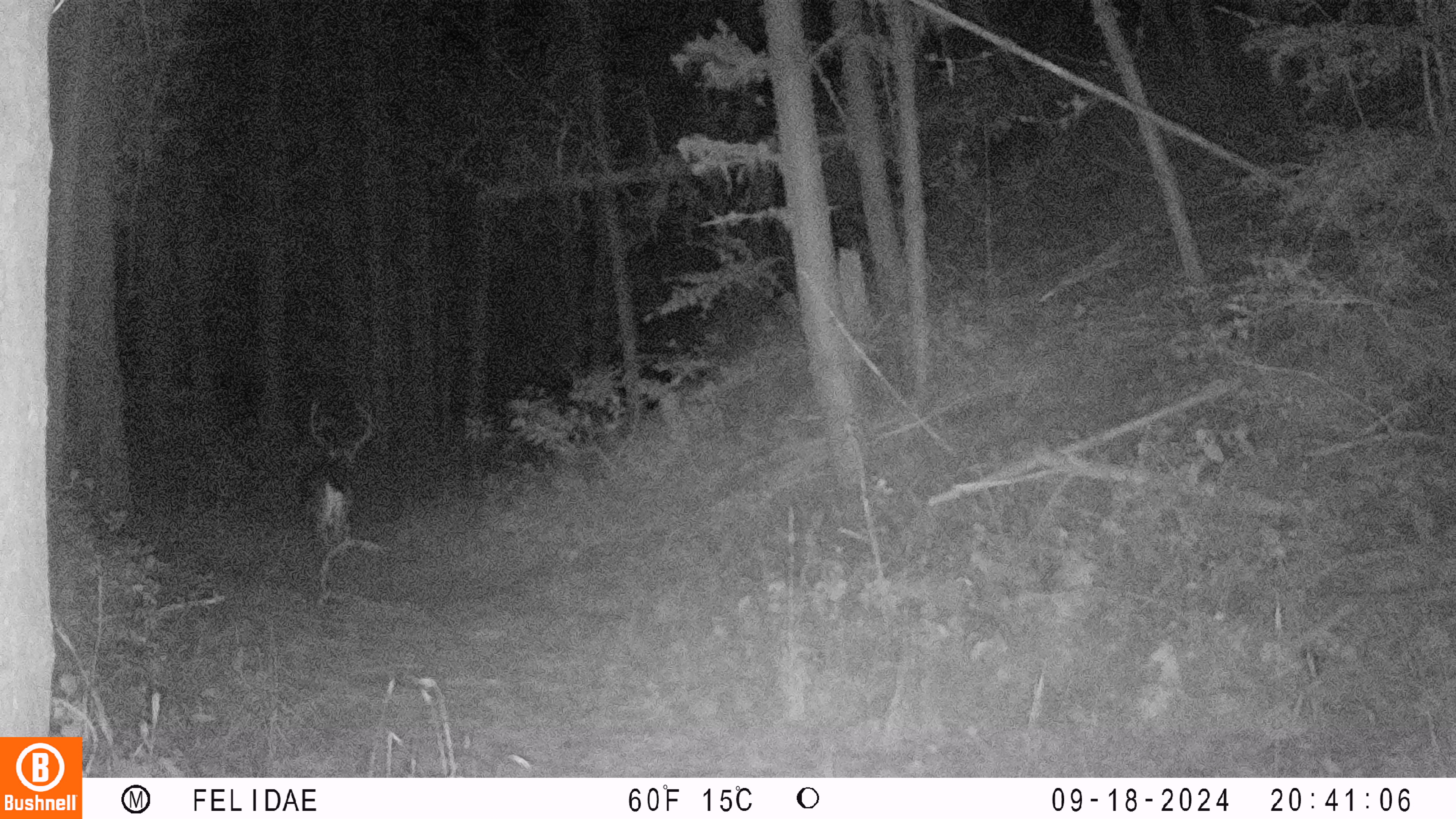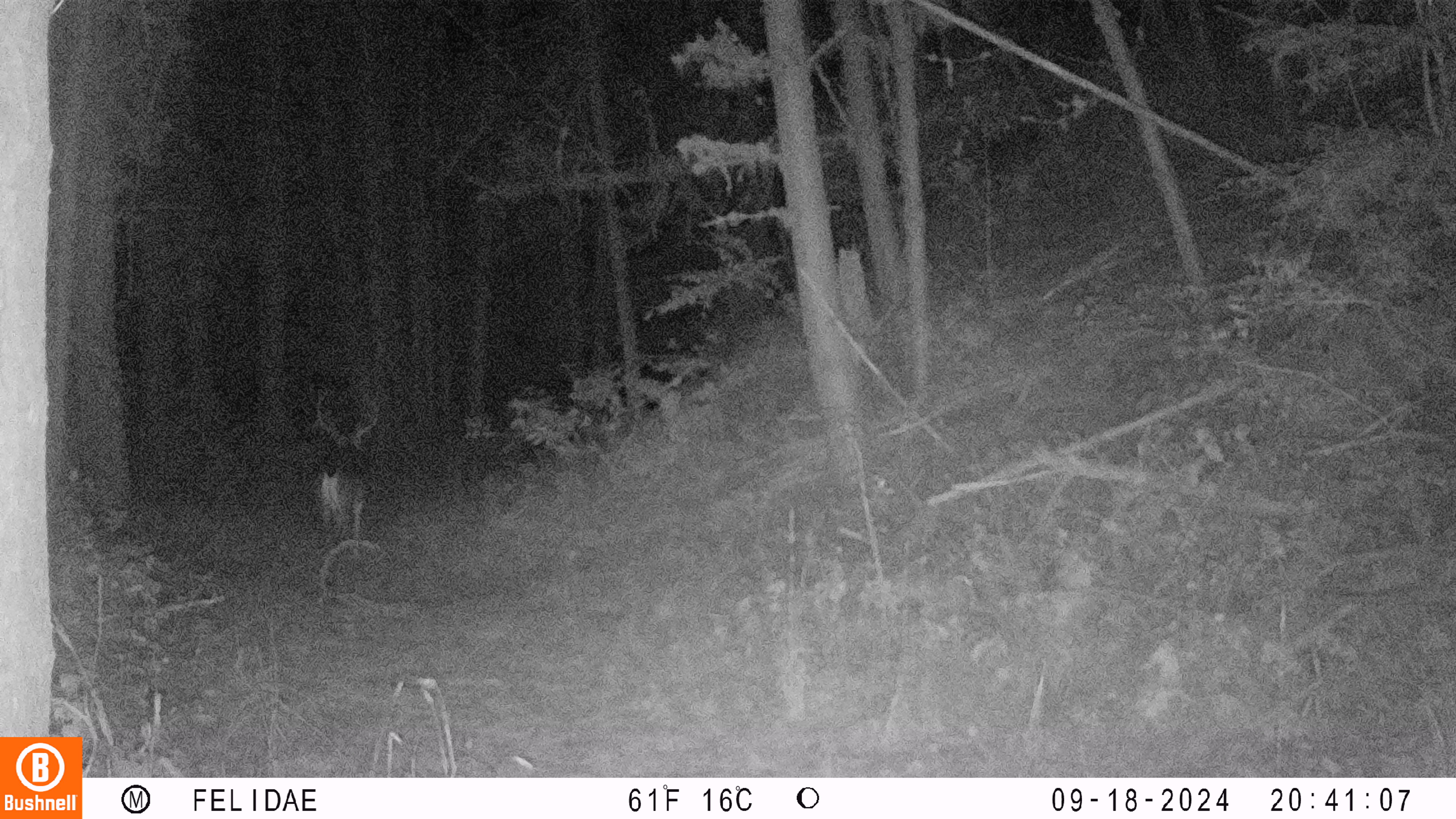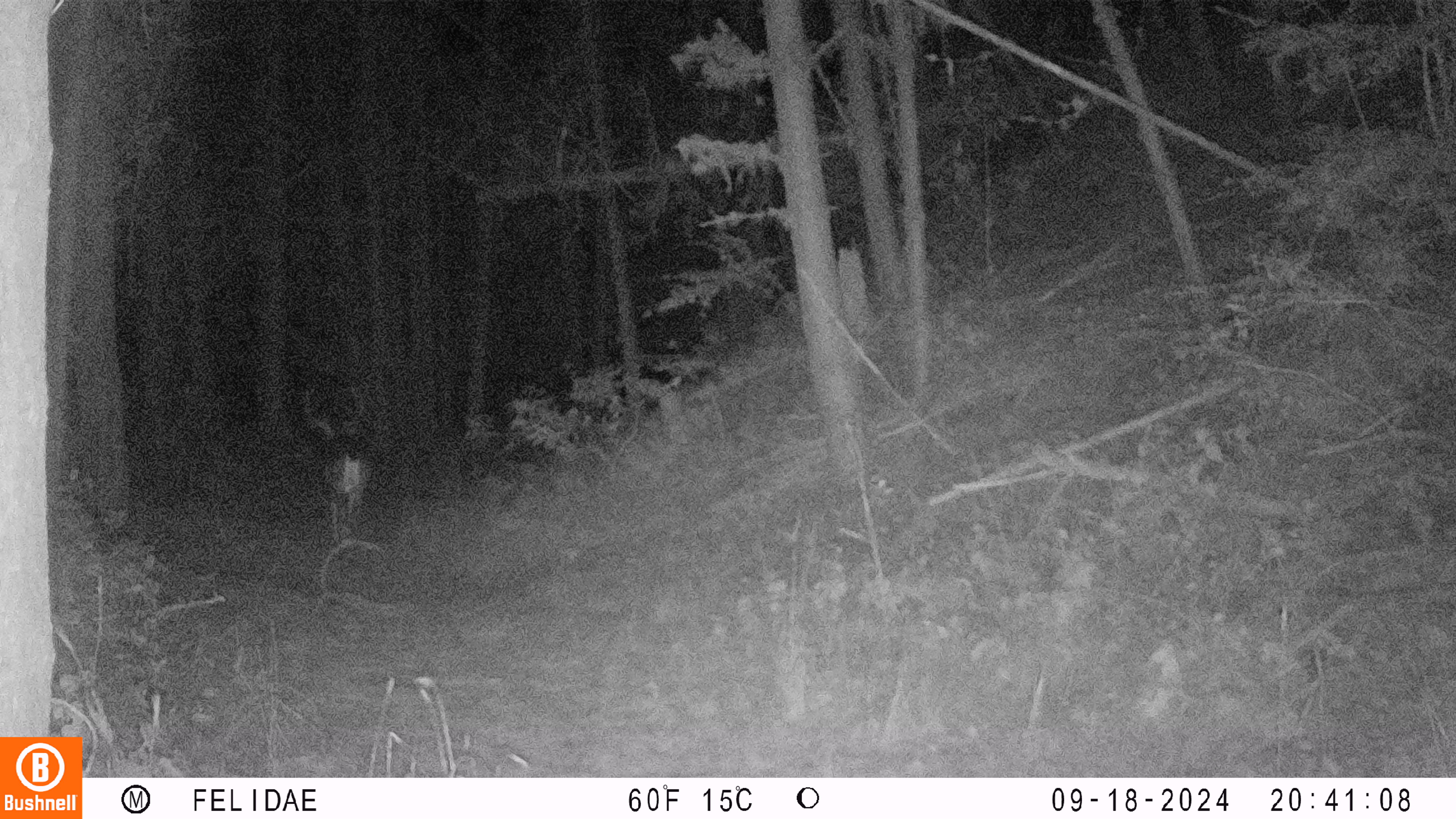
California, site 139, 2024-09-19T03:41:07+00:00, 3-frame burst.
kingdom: Animalia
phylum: Chordata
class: Mammalia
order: Artiodactyla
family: Cervidae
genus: Odocoileus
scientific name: Odocoileus hemionus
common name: mule deer